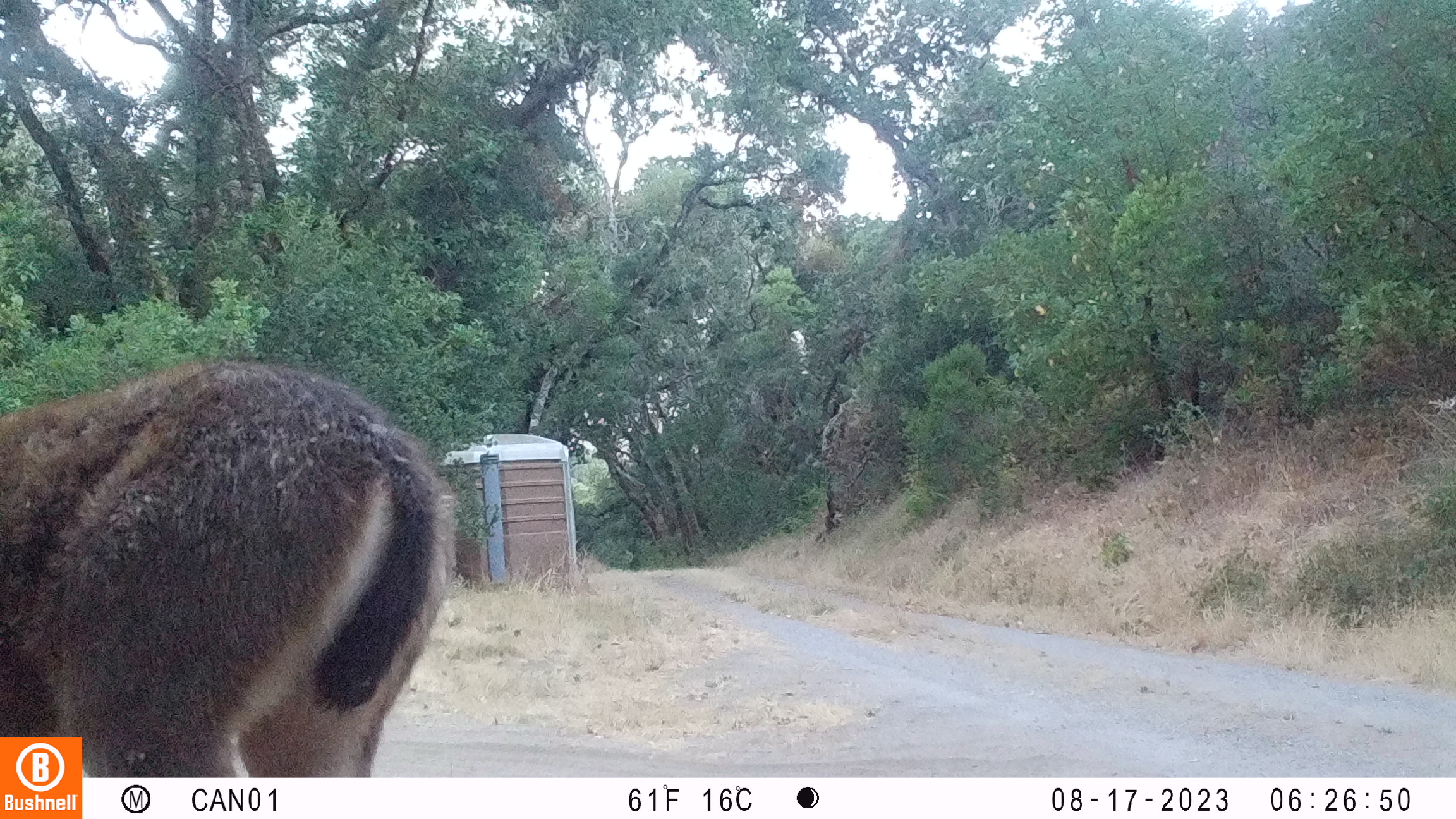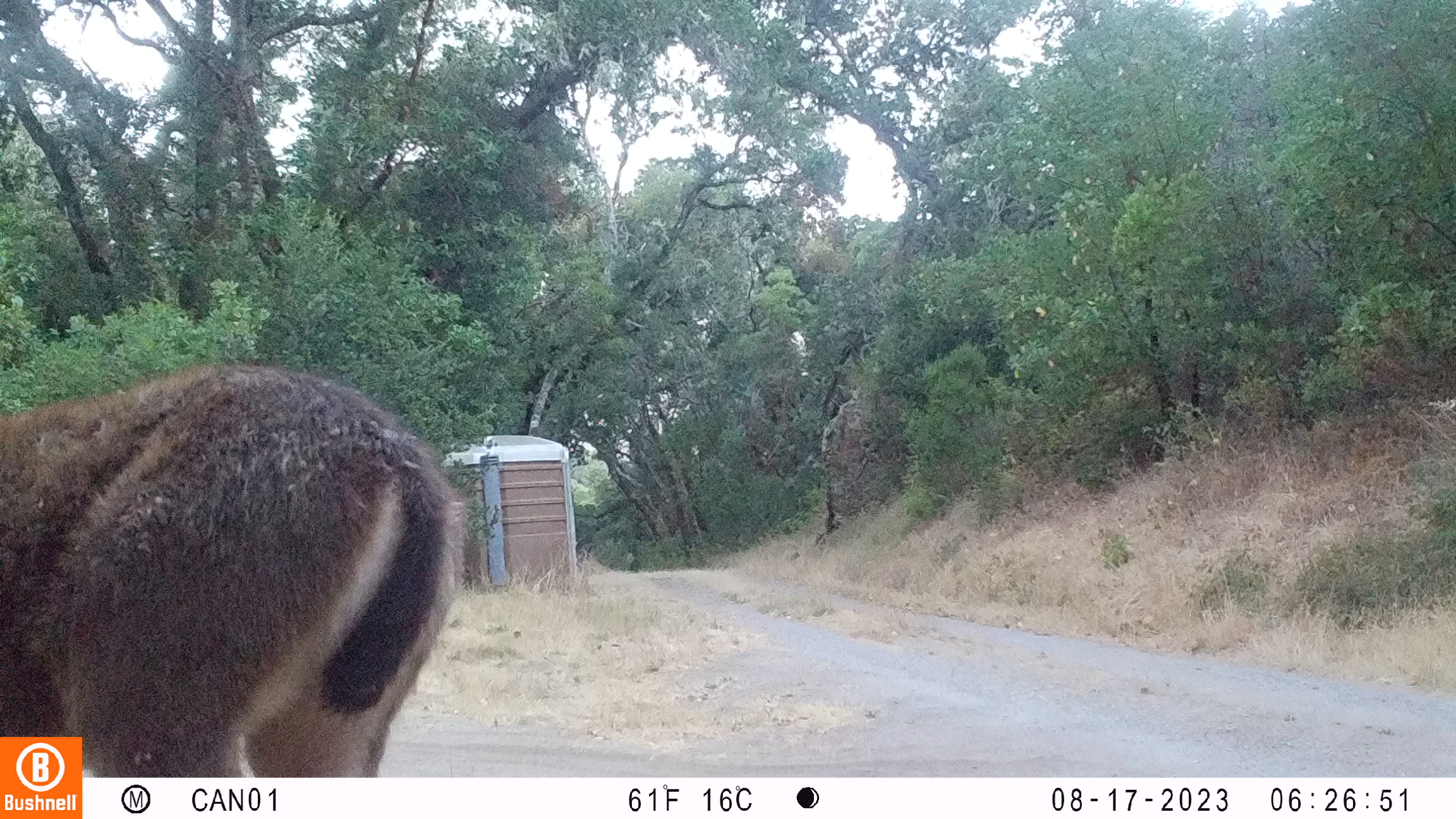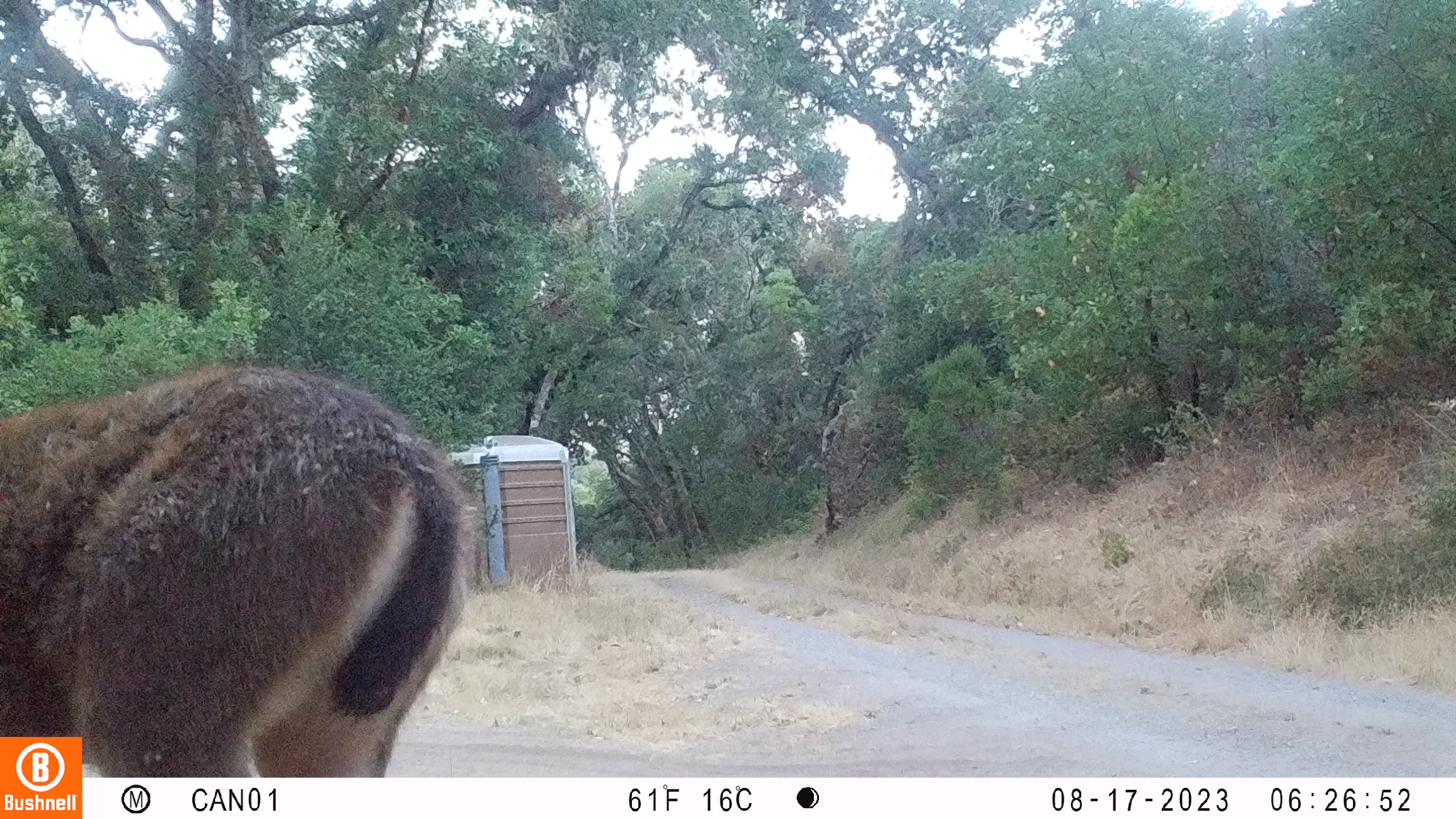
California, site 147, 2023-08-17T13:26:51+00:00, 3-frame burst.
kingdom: Animalia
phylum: Chordata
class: Mammalia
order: Artiodactyla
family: Cervidae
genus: Odocoileus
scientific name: Odocoileus hemionus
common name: mule deer